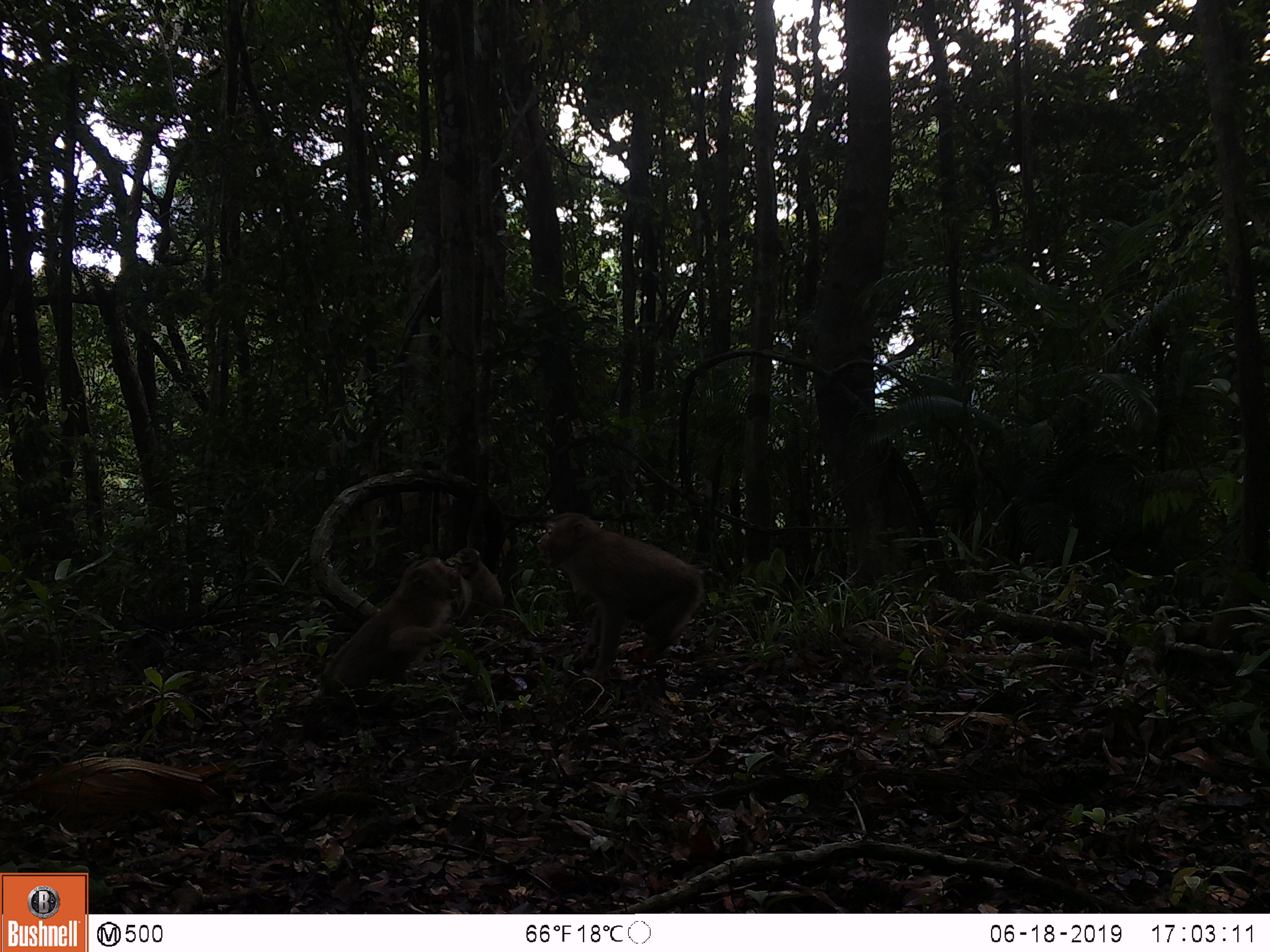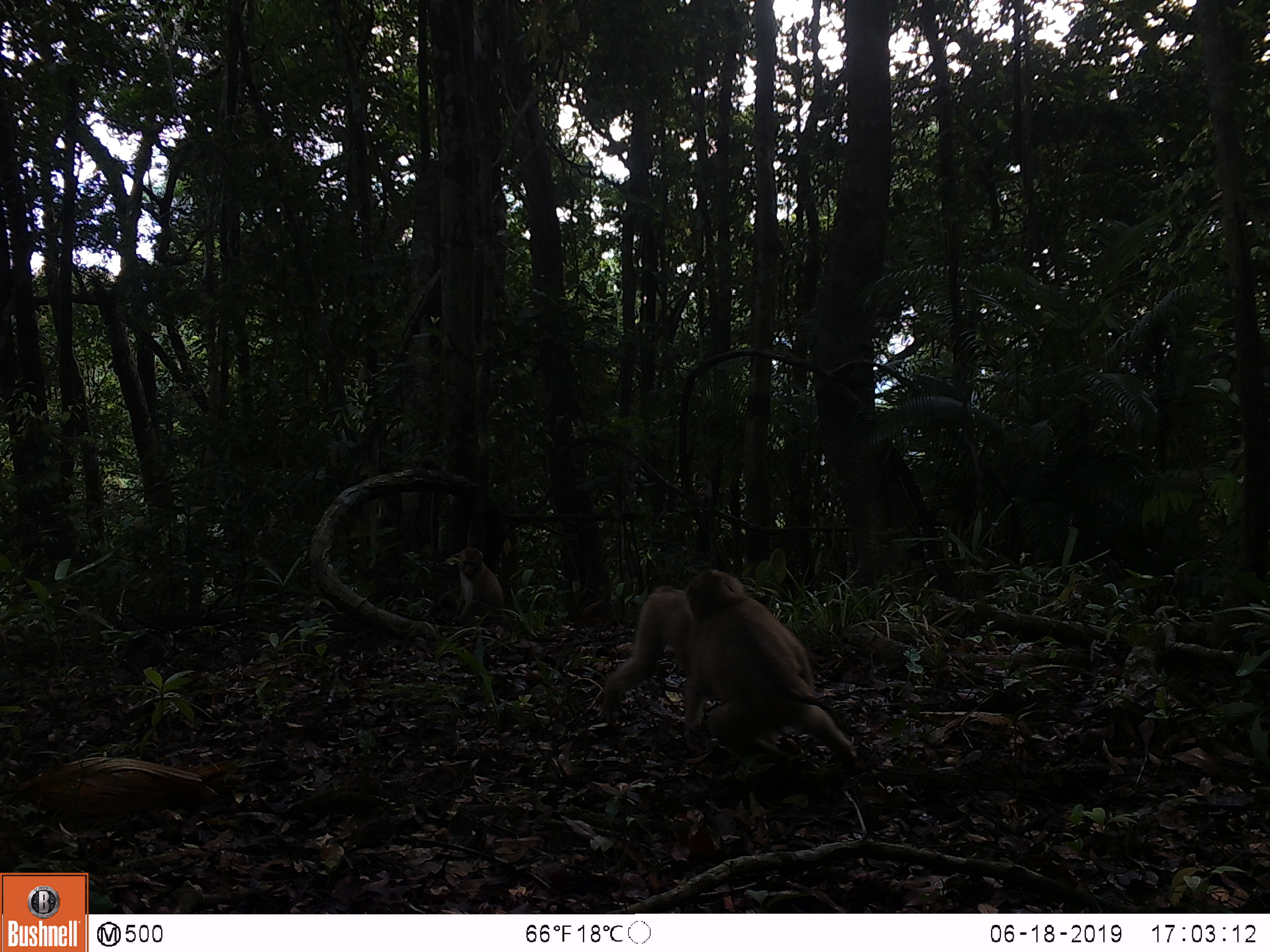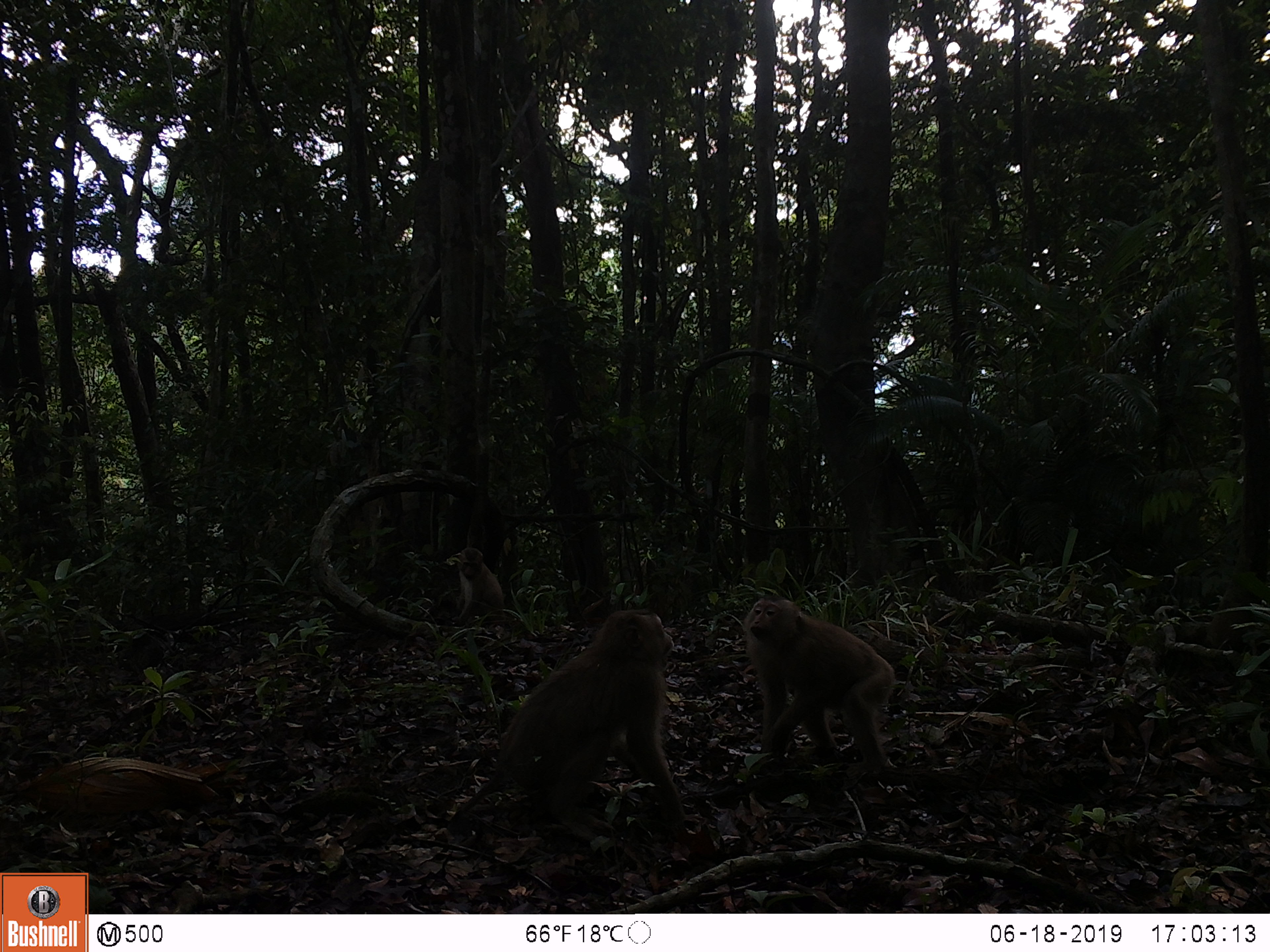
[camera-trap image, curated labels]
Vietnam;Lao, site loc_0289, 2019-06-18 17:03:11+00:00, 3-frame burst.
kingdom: Animalia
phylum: Chordata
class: Mammalia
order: Primates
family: Cercopithecidae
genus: Macaca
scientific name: Macaca nemestrina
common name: pig-tailed macaque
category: pig tailed macaque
Pig tailed macaque (pig-tailed macaque) (Macaca nemestrina). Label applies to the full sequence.